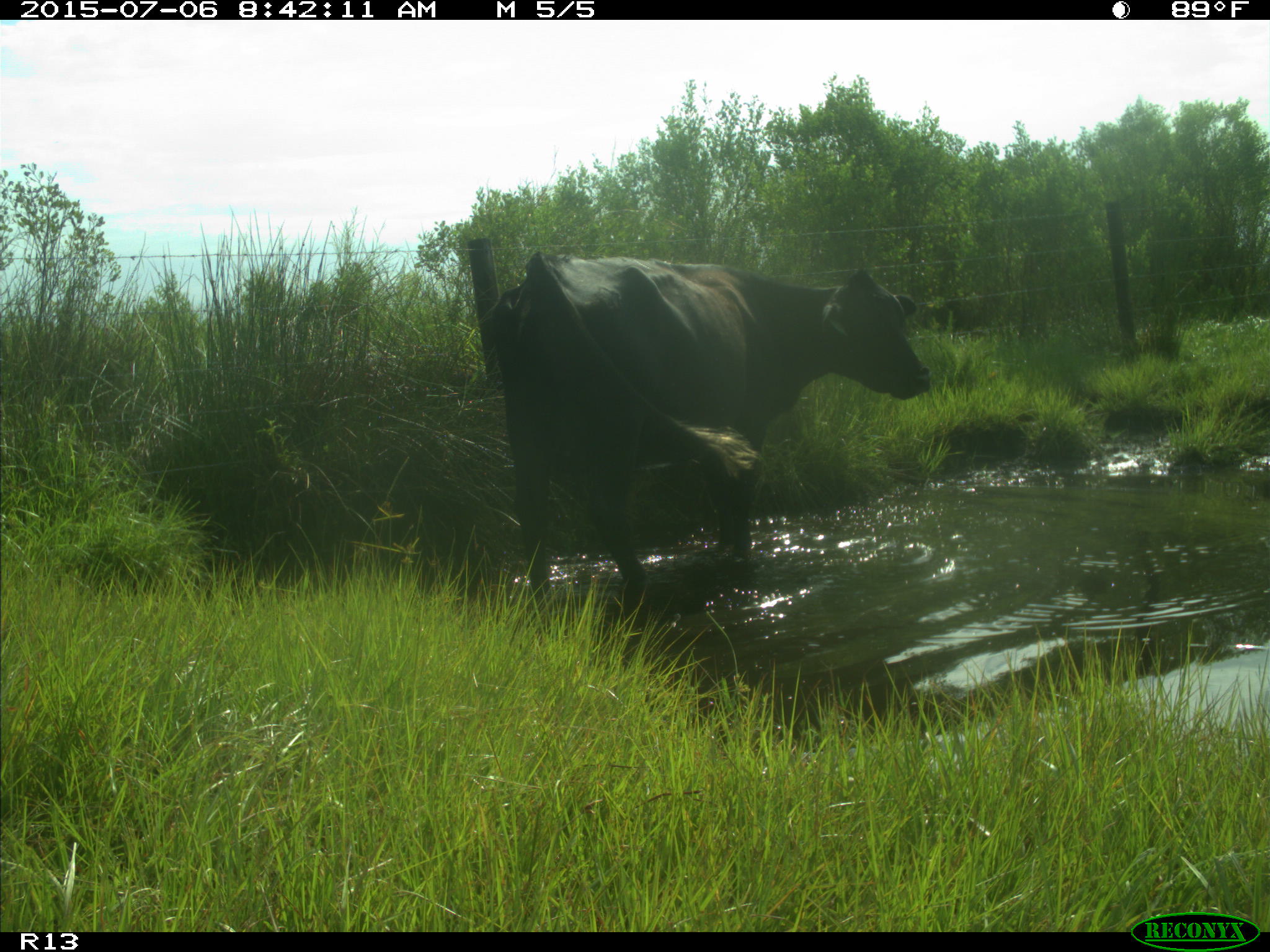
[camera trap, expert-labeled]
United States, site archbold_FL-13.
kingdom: Animalia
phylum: Chordata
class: Mammalia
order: Artiodactyla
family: Bovidae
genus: Bos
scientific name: Bos taurus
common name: domestic cow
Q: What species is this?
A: Bos taurus (domestic cow).